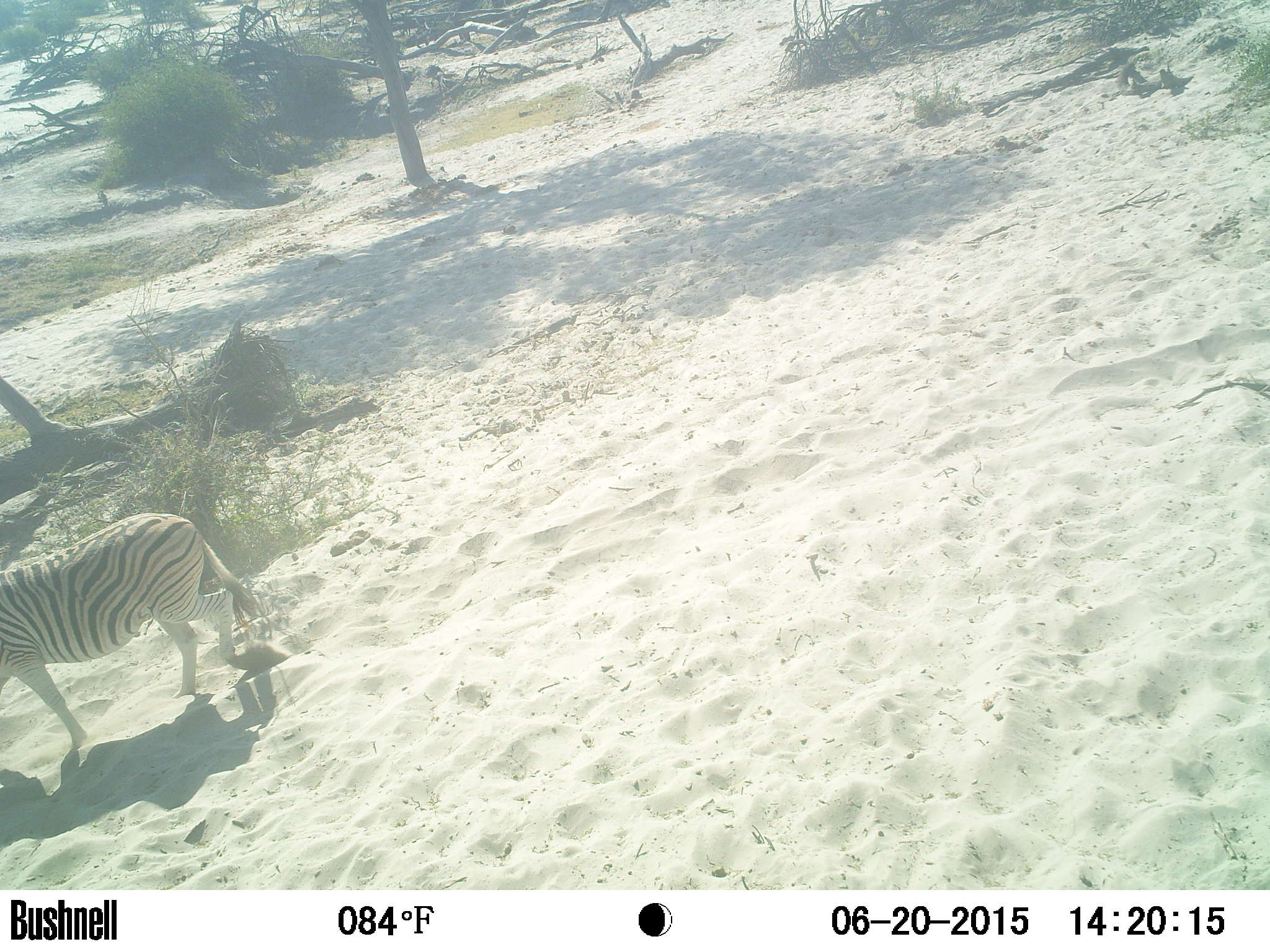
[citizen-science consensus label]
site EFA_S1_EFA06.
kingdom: Animalia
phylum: Chordata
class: Mammalia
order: Perissodactyla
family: Equidae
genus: Equus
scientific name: Equus quagga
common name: plains zebra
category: zebraplains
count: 1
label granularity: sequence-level